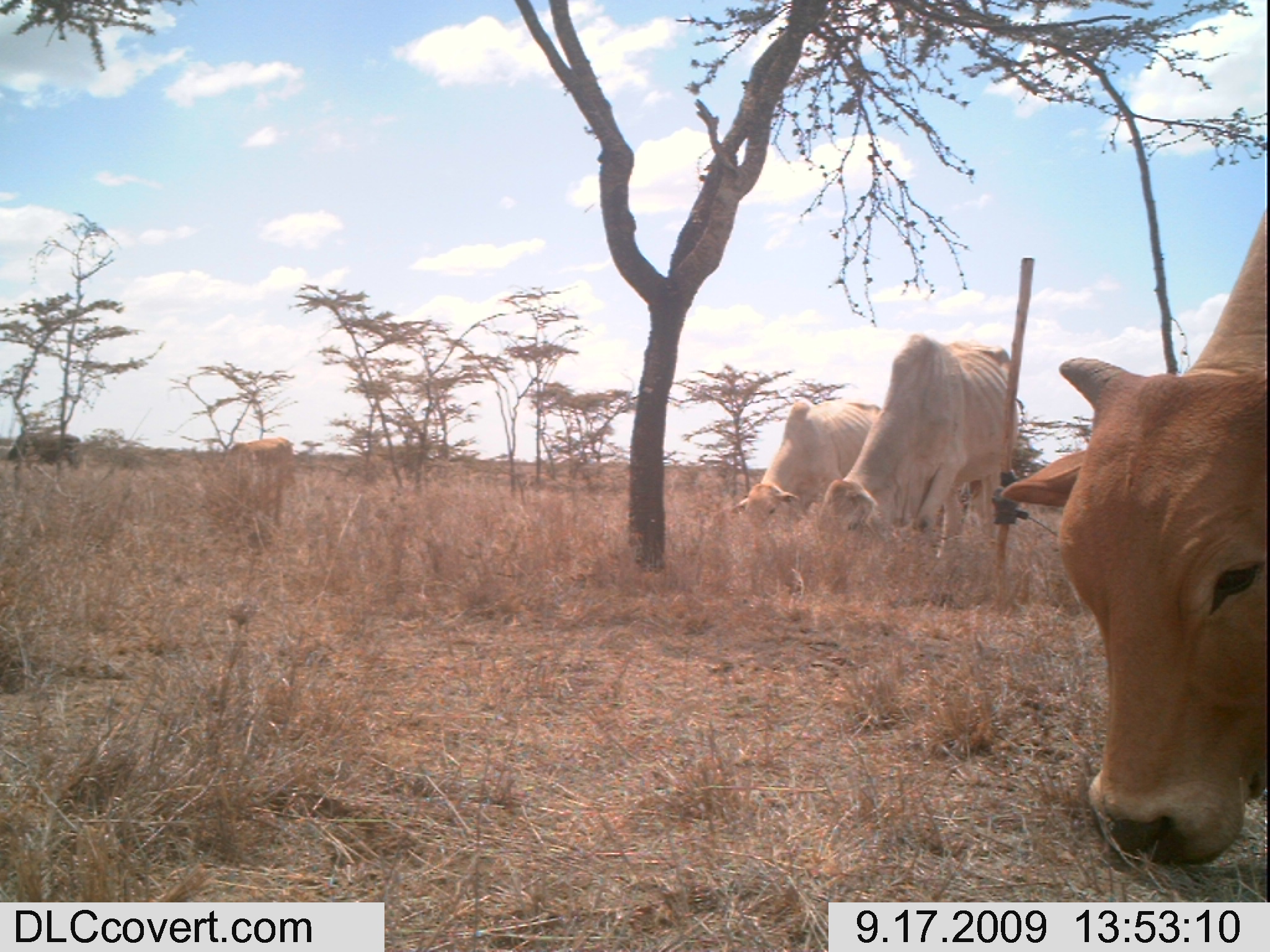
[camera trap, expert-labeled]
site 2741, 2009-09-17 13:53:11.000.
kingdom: Animalia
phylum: Chordata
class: Mammalia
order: Artiodactyla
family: Bovidae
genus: Bos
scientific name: Bos taurus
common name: domestic cattle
Bos taurus (domestic cattle), count 5.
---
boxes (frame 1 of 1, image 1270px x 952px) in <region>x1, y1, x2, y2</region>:
bos taurus: <region>998, 196, 1270, 866</region>; <region>817, 335, 1021, 559</region>; <region>727, 392, 880, 537</region>